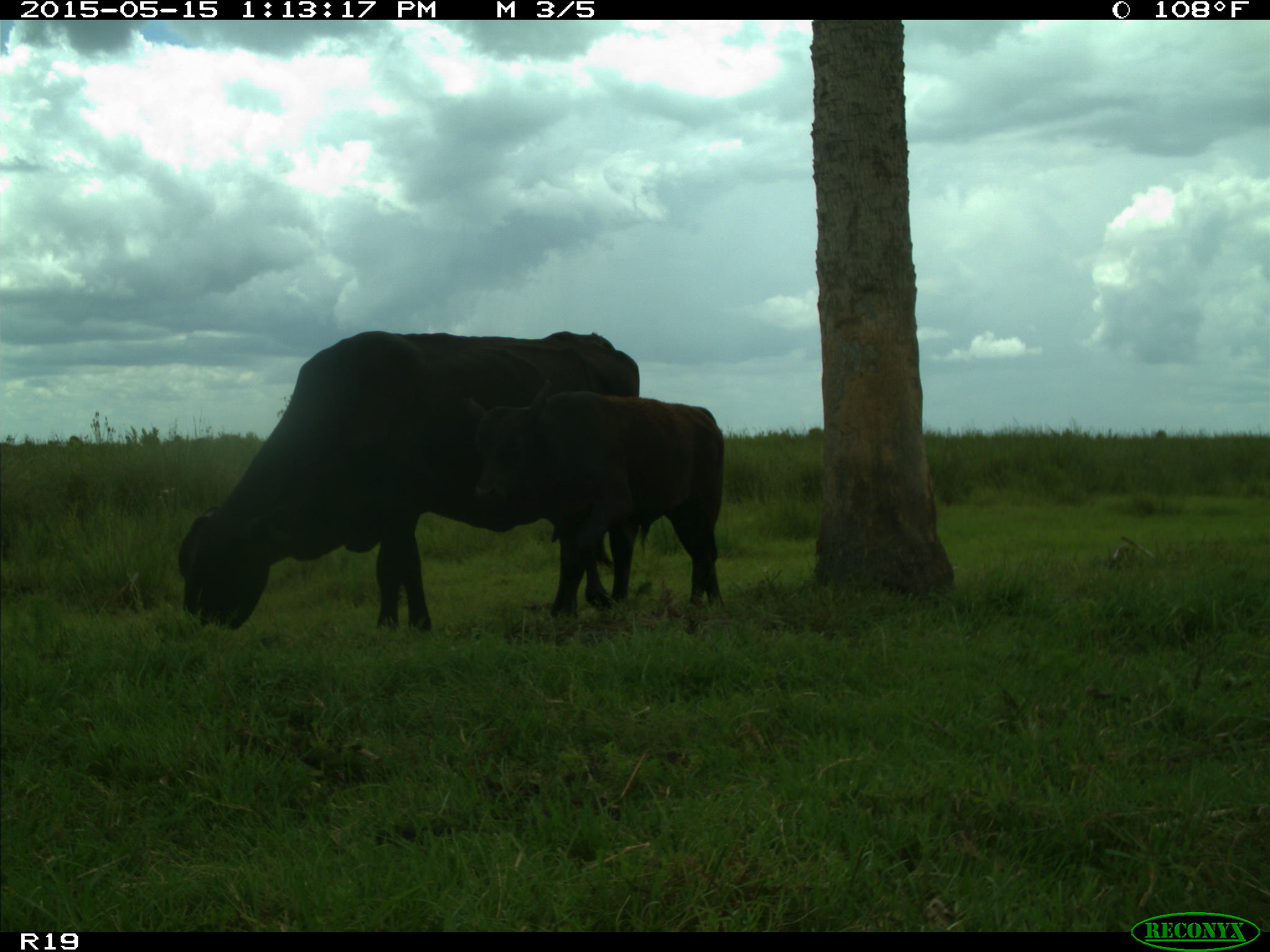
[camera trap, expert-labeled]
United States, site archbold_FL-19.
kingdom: Animalia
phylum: Chordata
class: Mammalia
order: Artiodactyla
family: Bovidae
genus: Bos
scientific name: Bos taurus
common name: domestic cow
Bos taurus (domestic cow).